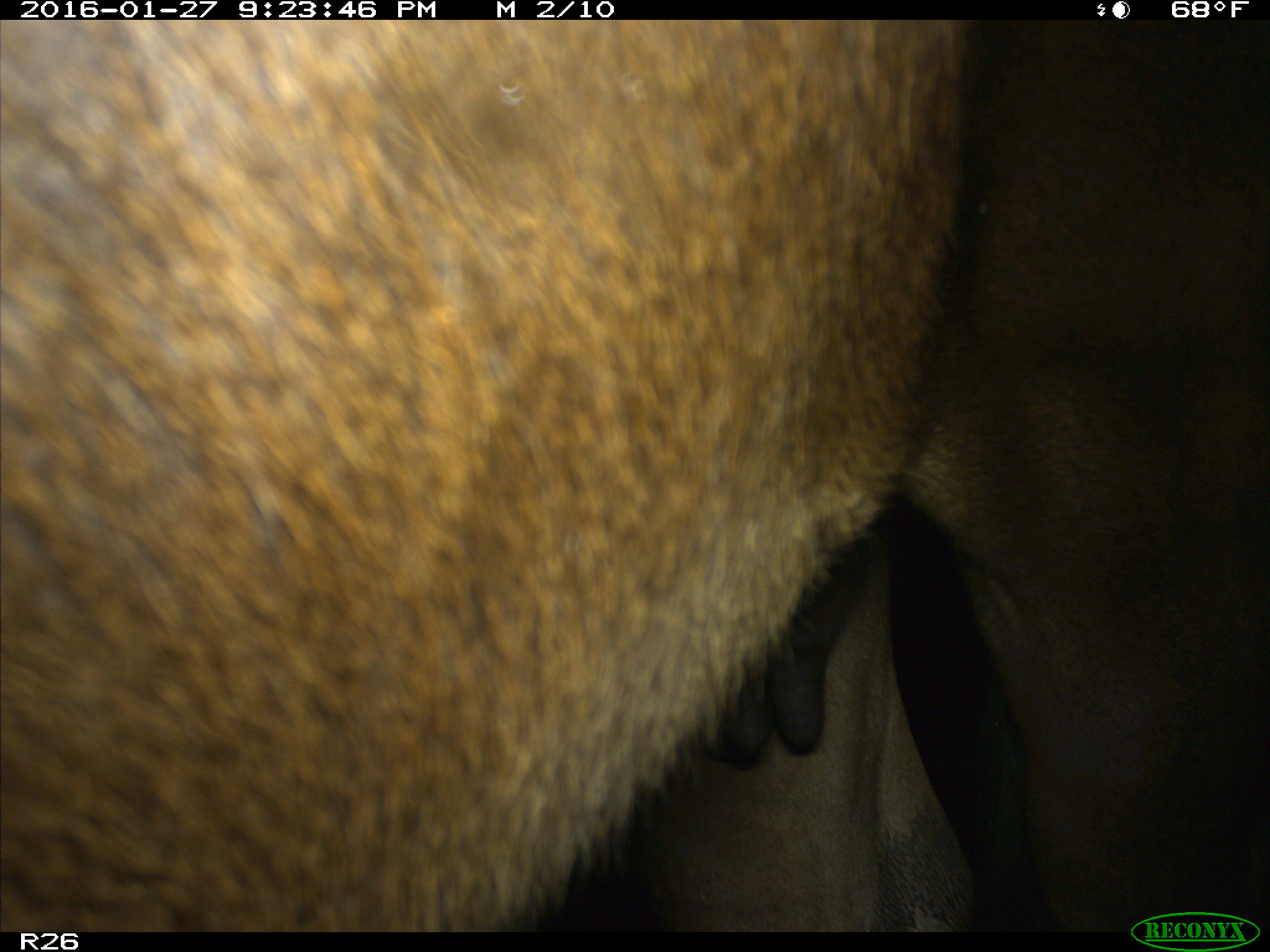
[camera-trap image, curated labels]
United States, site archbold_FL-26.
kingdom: Animalia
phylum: Chordata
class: Mammalia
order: Artiodactyla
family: Bovidae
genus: Bos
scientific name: Bos taurus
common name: domestic cow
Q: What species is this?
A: Bos taurus (domestic cow).